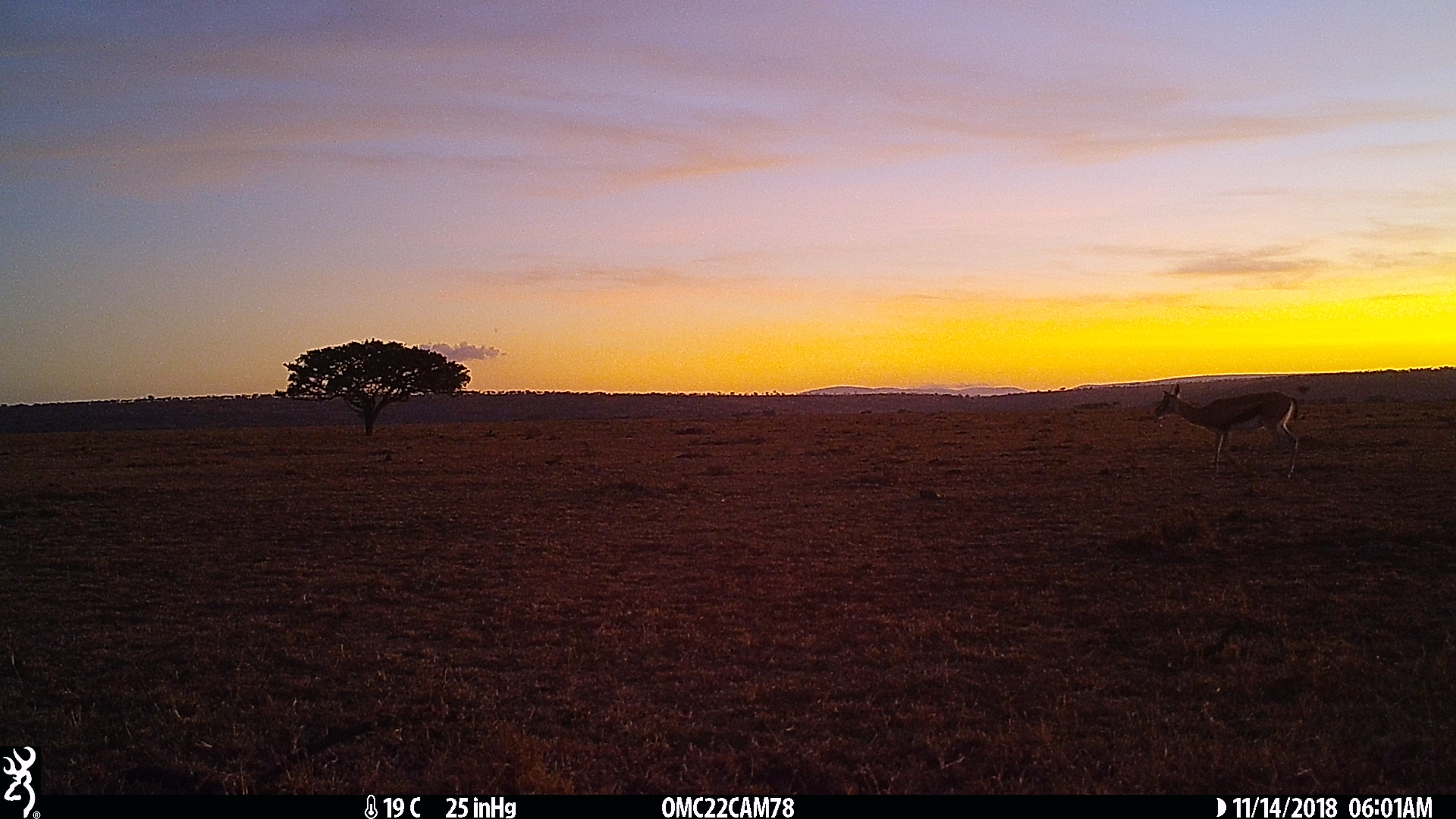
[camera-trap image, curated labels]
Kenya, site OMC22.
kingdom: Animalia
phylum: Chordata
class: Mammalia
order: Artiodactyla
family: Bovidae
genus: Eudorcas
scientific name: Eudorcas thomsonii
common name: thomon's gazelle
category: gazelle thomsons